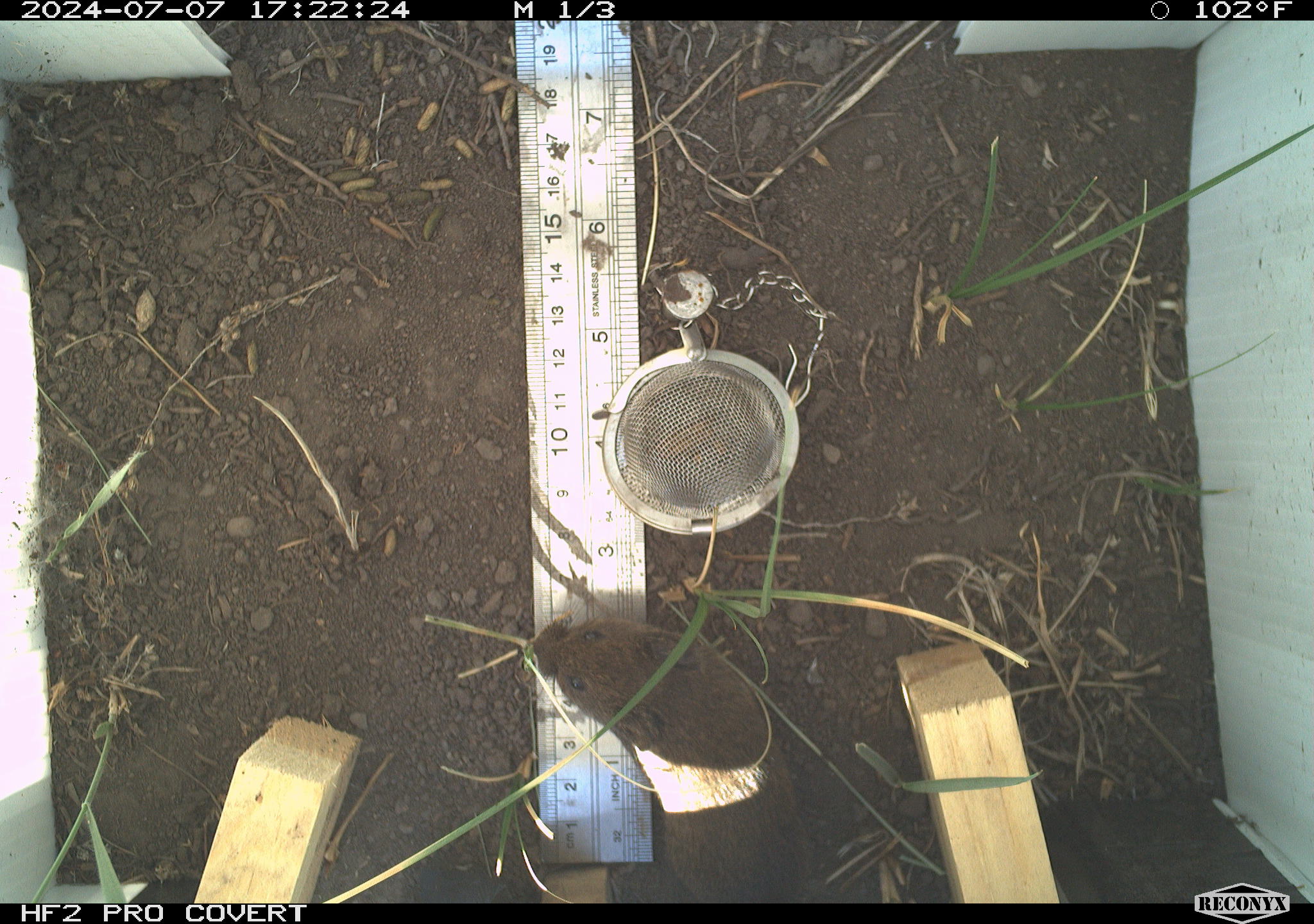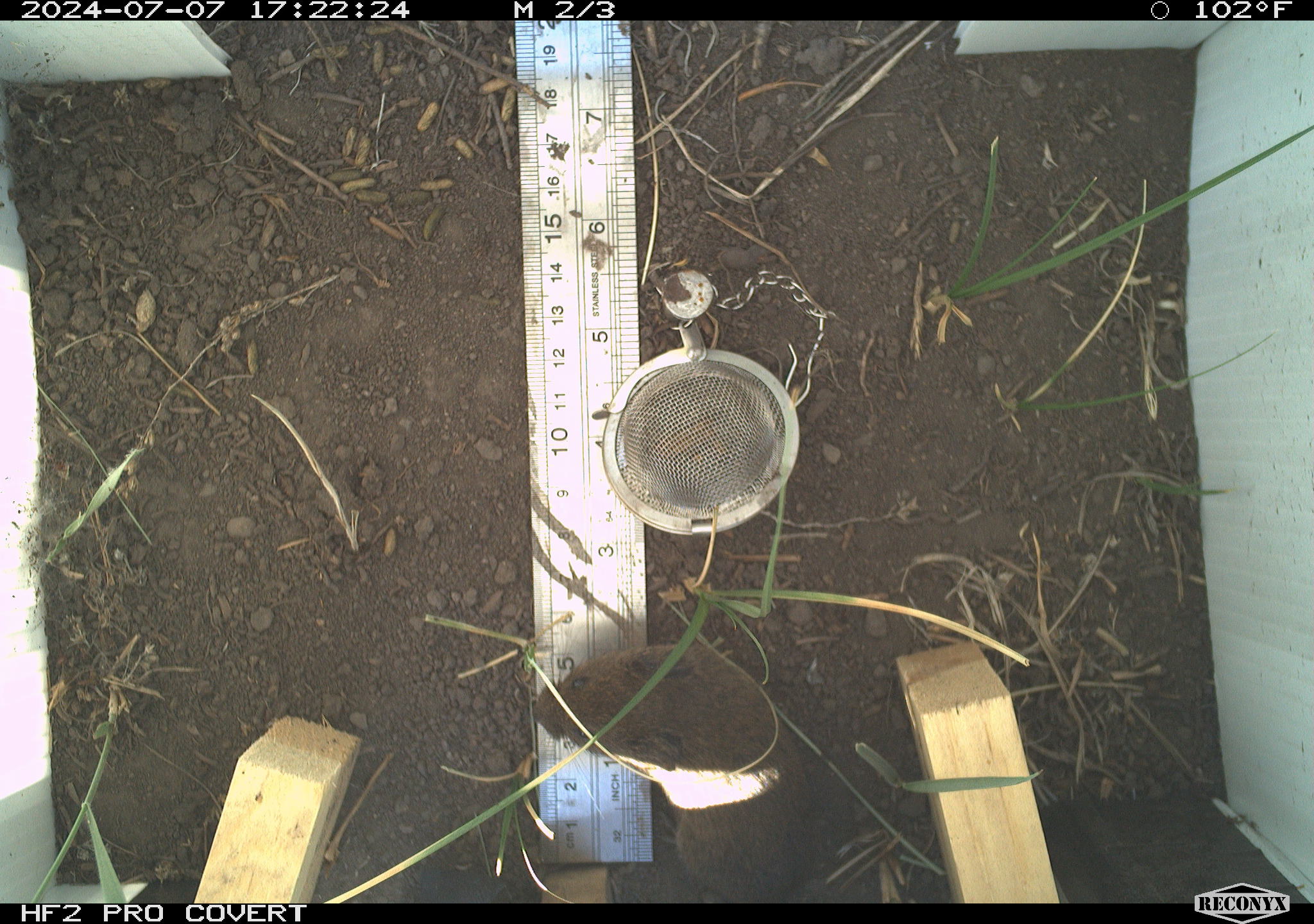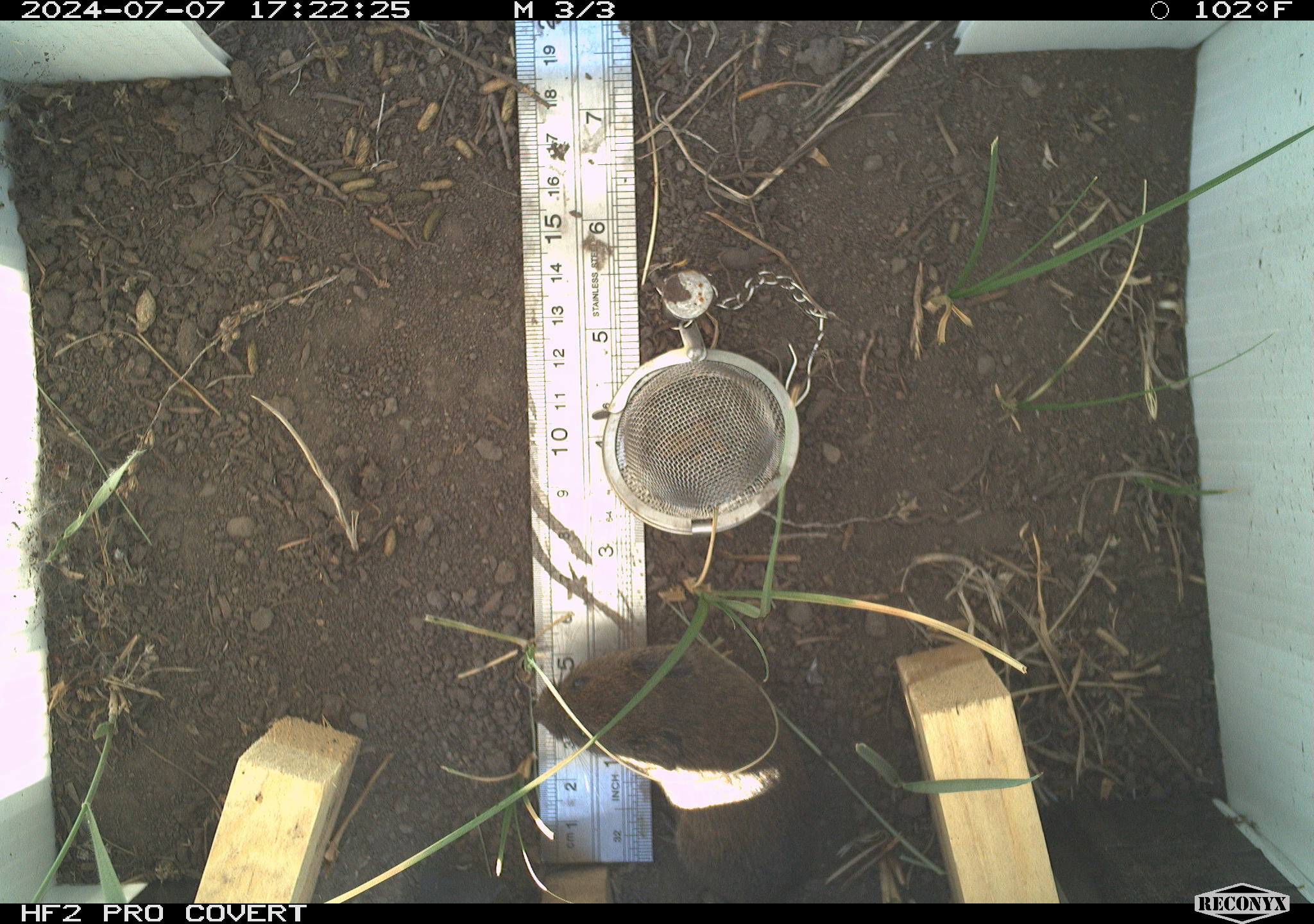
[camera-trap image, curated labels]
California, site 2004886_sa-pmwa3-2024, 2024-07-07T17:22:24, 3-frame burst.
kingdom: Animalia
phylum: Chordata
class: Mammalia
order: Rodentia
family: Cricetidae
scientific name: Arvicolinae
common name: voles, lemmings, and muskrats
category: arvicolinae subfamily